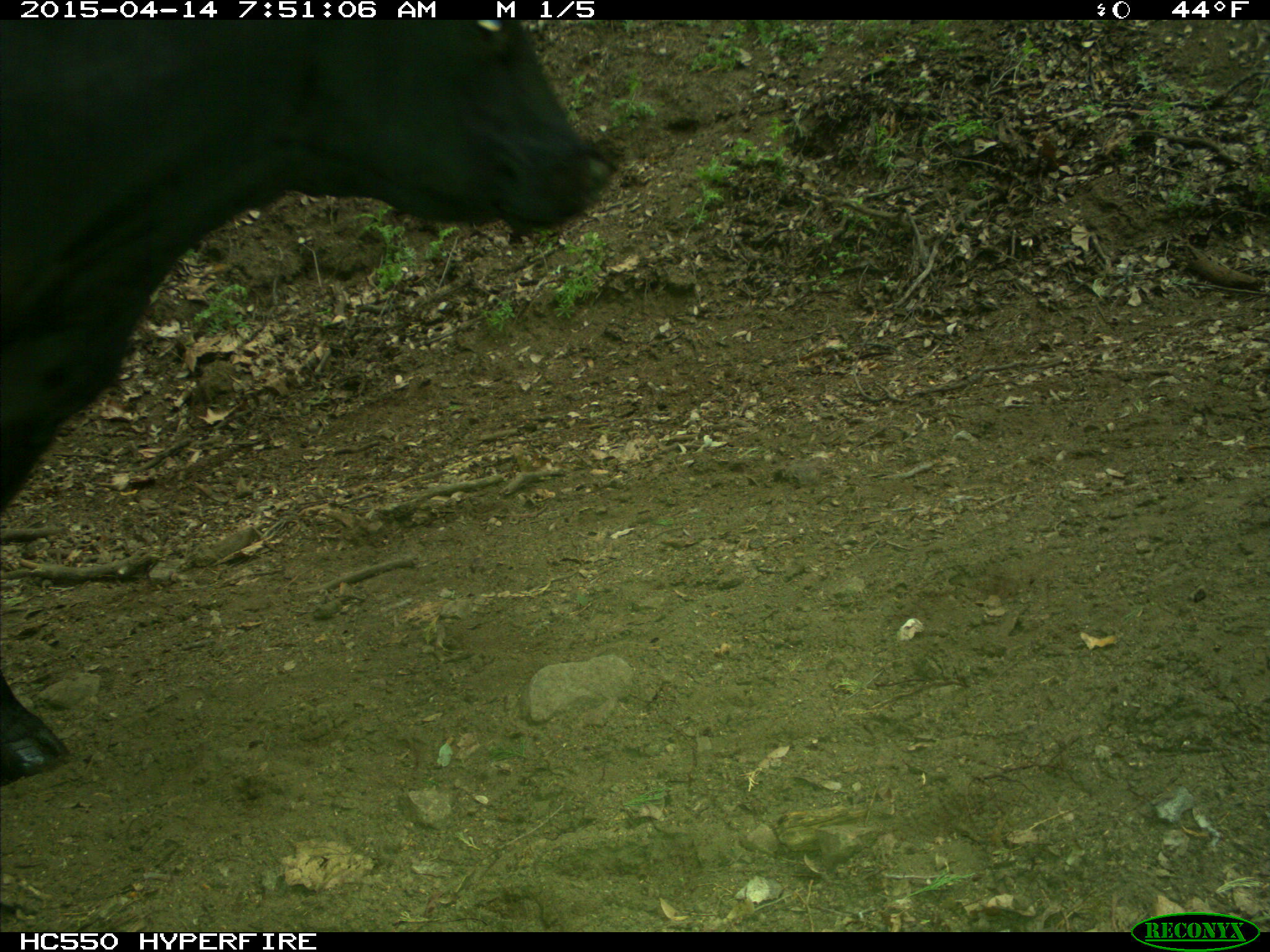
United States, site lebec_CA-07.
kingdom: Animalia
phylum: Chordata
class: Mammalia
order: Artiodactyla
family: Bovidae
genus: Bos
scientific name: Bos taurus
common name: domestic cow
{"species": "Bos taurus (domestic cow)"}